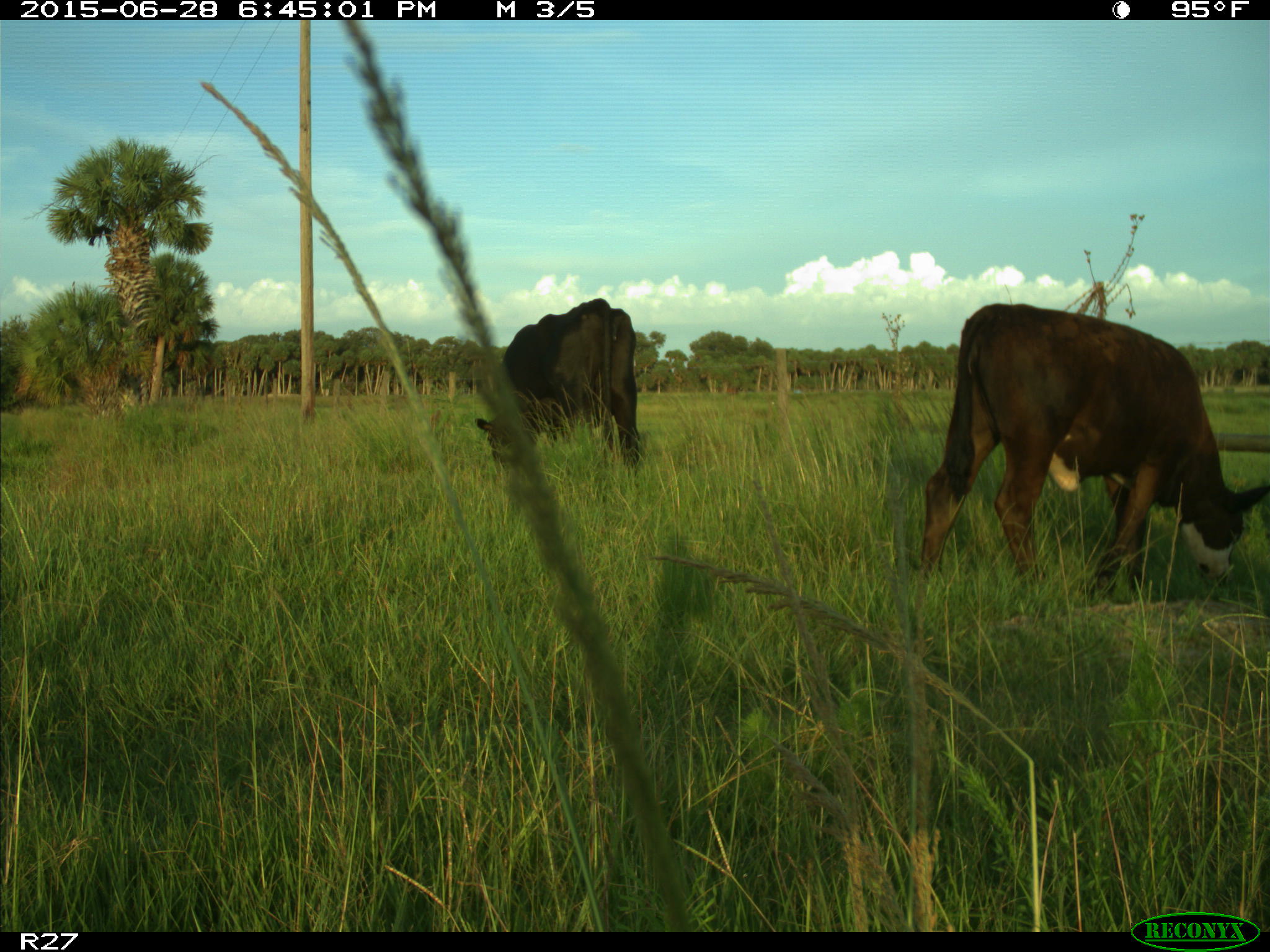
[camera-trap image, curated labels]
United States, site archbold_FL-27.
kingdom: Animalia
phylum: Chordata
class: Mammalia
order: Artiodactyla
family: Bovidae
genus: Bos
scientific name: Bos taurus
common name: domestic cow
Bos taurus (domestic cow).